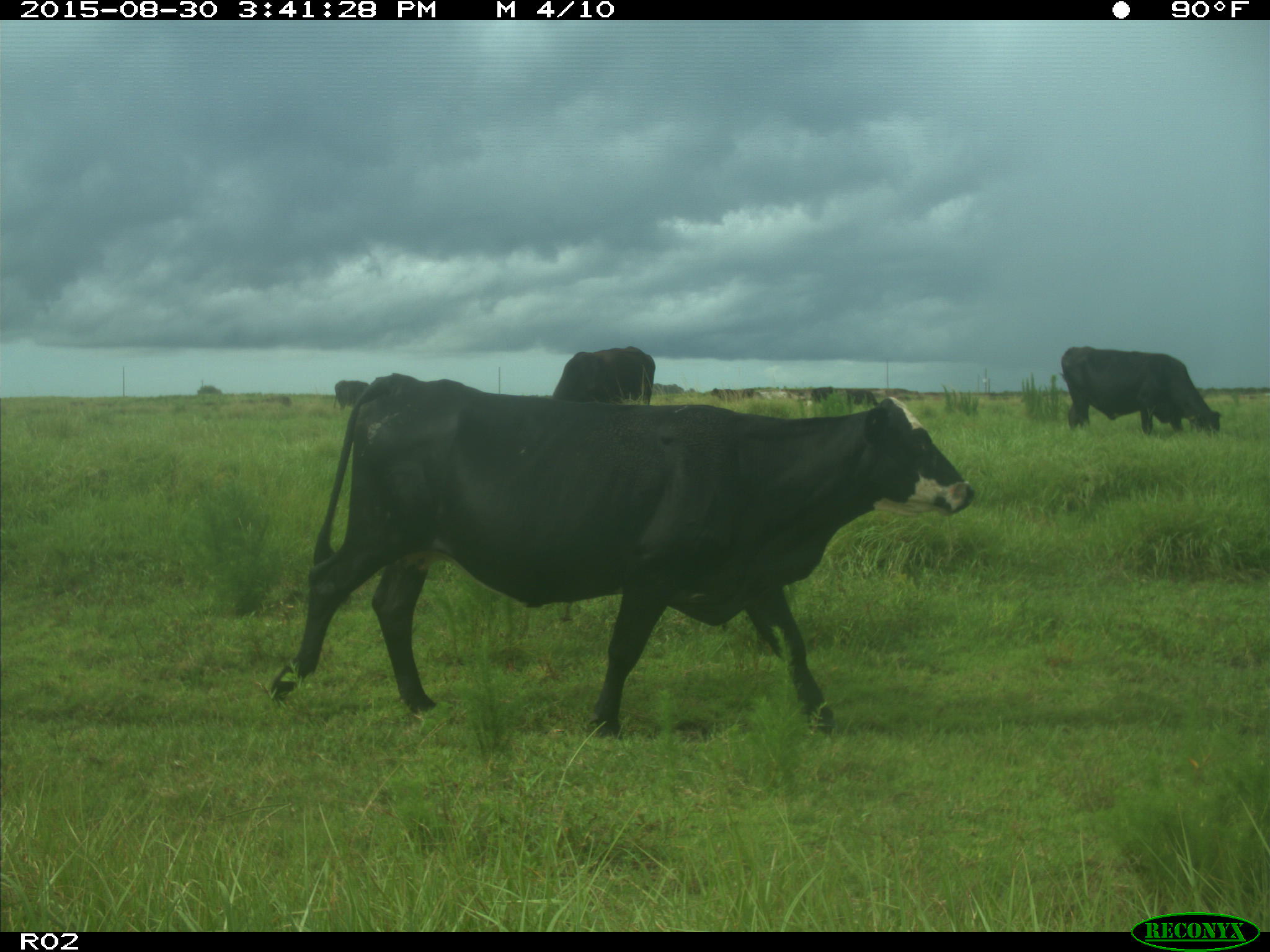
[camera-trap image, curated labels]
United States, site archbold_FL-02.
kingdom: Animalia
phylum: Chordata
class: Mammalia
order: Artiodactyla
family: Bovidae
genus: Bos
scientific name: Bos taurus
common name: domestic cow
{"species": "Bos taurus (domestic cow)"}